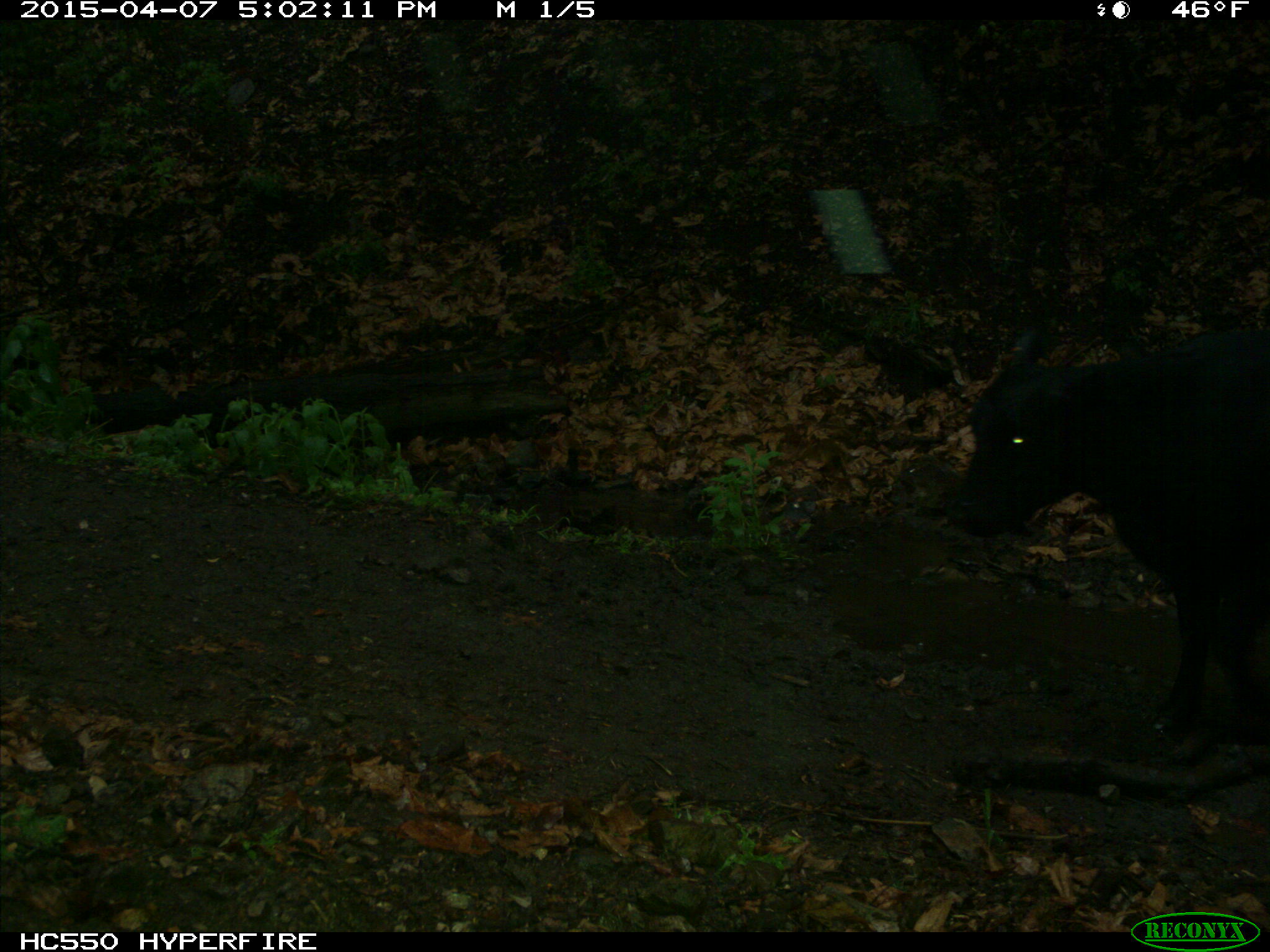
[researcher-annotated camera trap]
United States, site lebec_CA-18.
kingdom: Animalia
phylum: Chordata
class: Mammalia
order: Artiodactyla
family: Bovidae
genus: Bos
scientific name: Bos taurus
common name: domestic cow